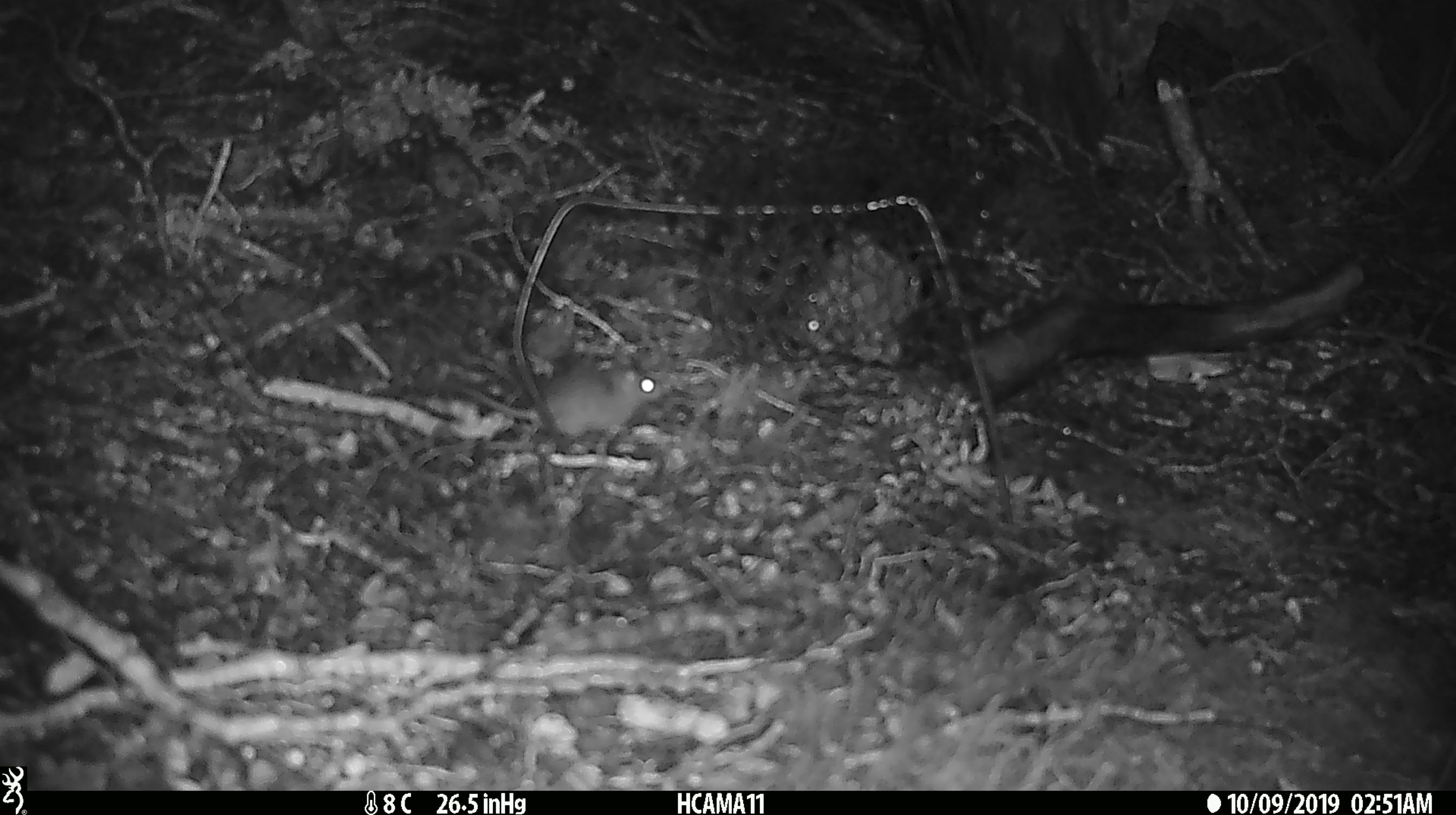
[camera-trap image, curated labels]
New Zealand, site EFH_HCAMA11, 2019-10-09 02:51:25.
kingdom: Animalia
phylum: Chordata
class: Mammalia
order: Rodentia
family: Muridae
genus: Mus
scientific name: Mus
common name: mouse